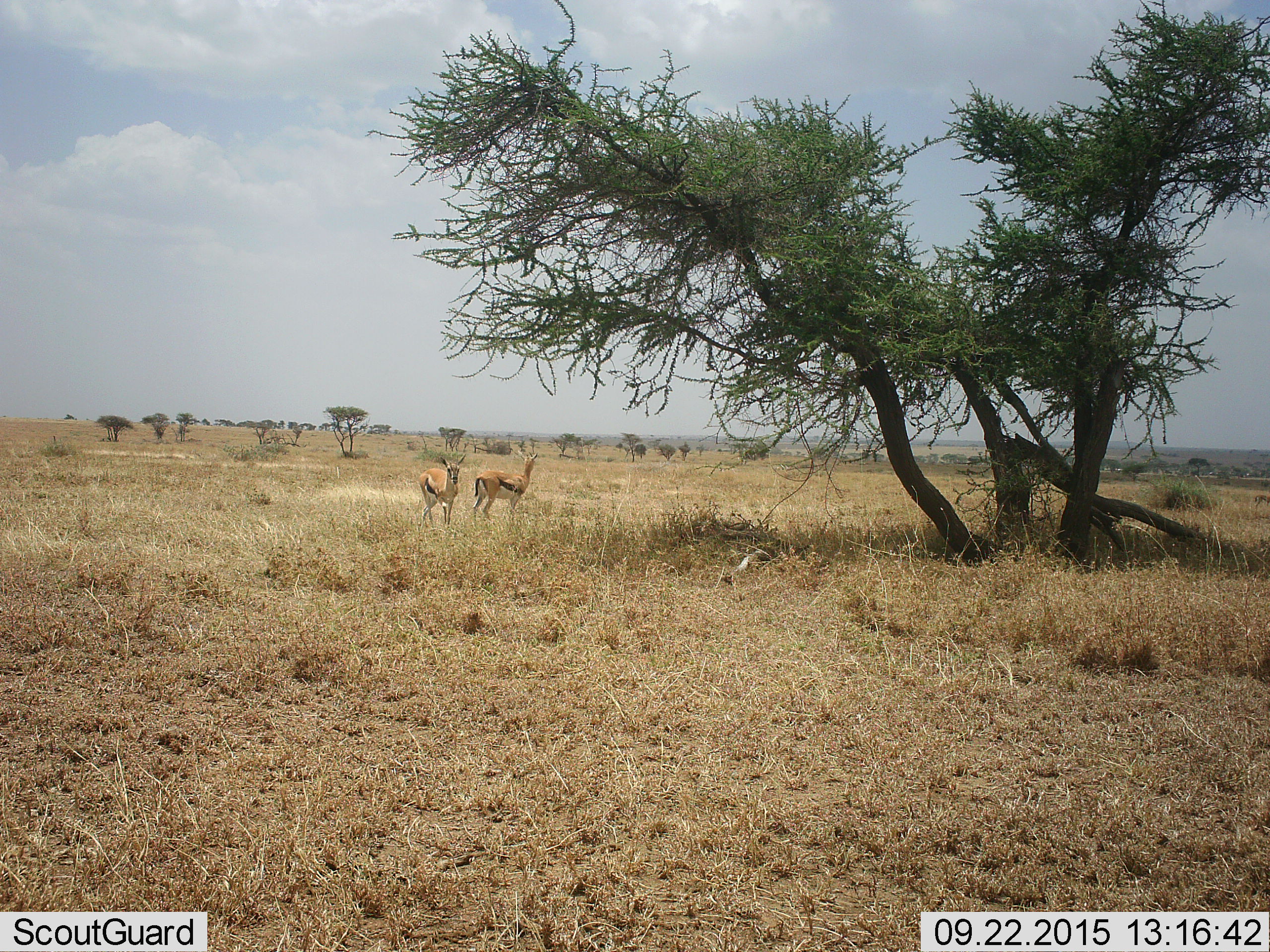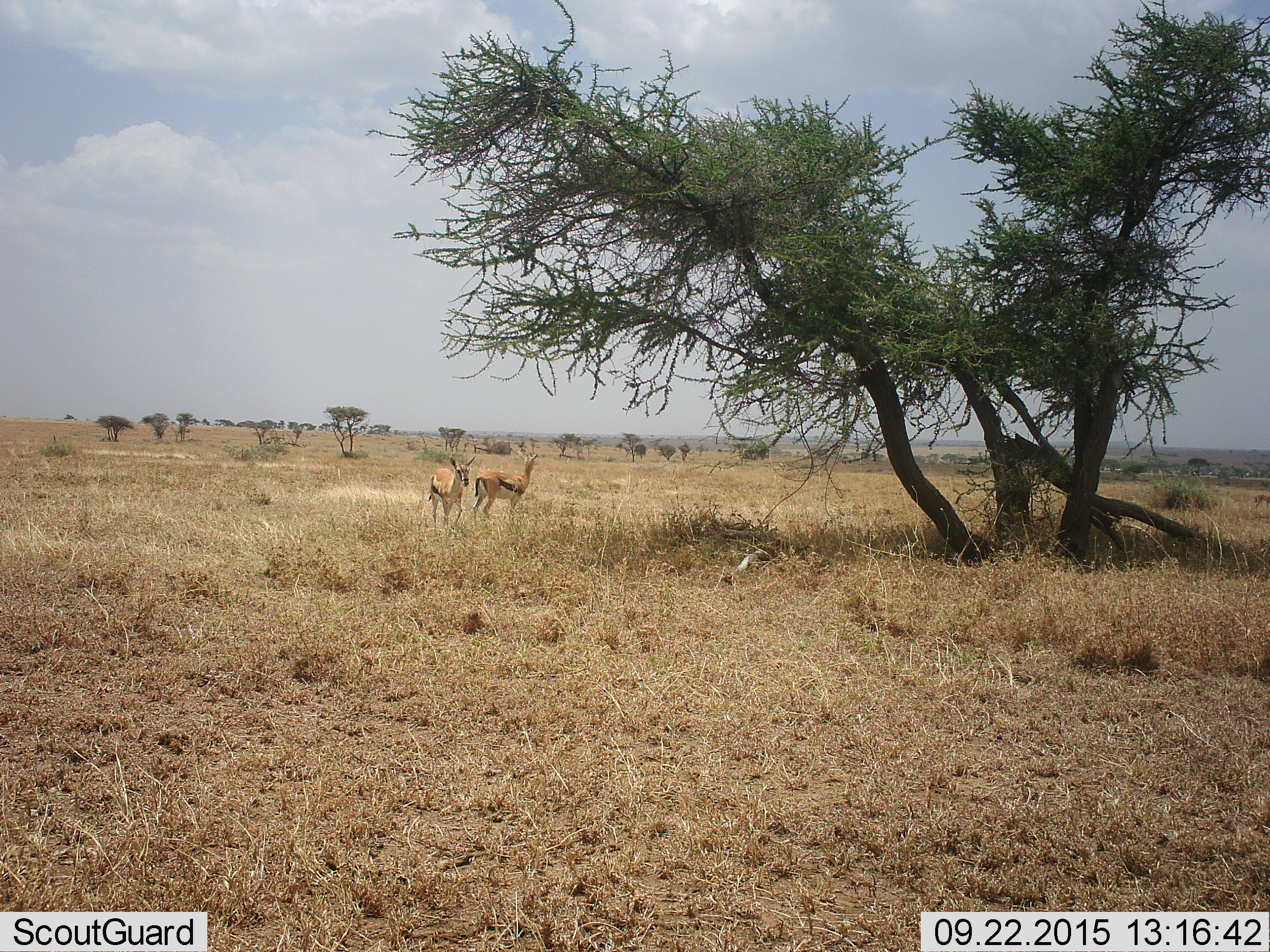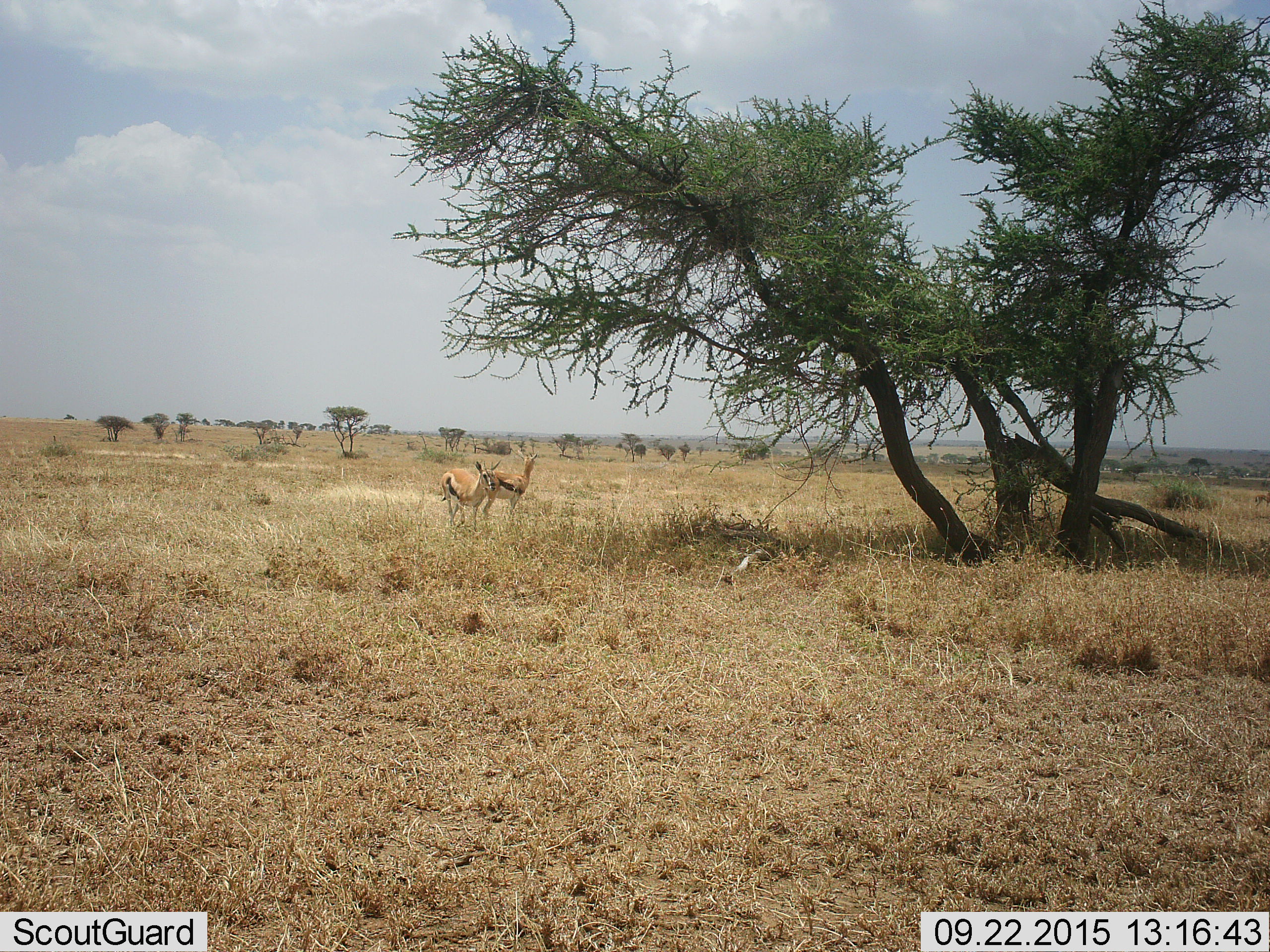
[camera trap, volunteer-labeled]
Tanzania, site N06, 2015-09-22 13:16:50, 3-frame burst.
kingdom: Animalia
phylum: Chordata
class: Mammalia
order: Artiodactyla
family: Bovidae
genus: Eudorcas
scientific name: Eudorcas thomsonii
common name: thomson's gazelle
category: gazellethomsons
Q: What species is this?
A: Gazellethomsons (thomson's gazelle) (Eudorcas thomsonii).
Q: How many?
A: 2.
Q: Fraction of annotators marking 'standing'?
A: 100%.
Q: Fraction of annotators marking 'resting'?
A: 0%.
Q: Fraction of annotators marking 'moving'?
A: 38%.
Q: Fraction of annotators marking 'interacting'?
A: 0%.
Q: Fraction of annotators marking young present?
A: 0%.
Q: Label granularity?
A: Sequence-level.